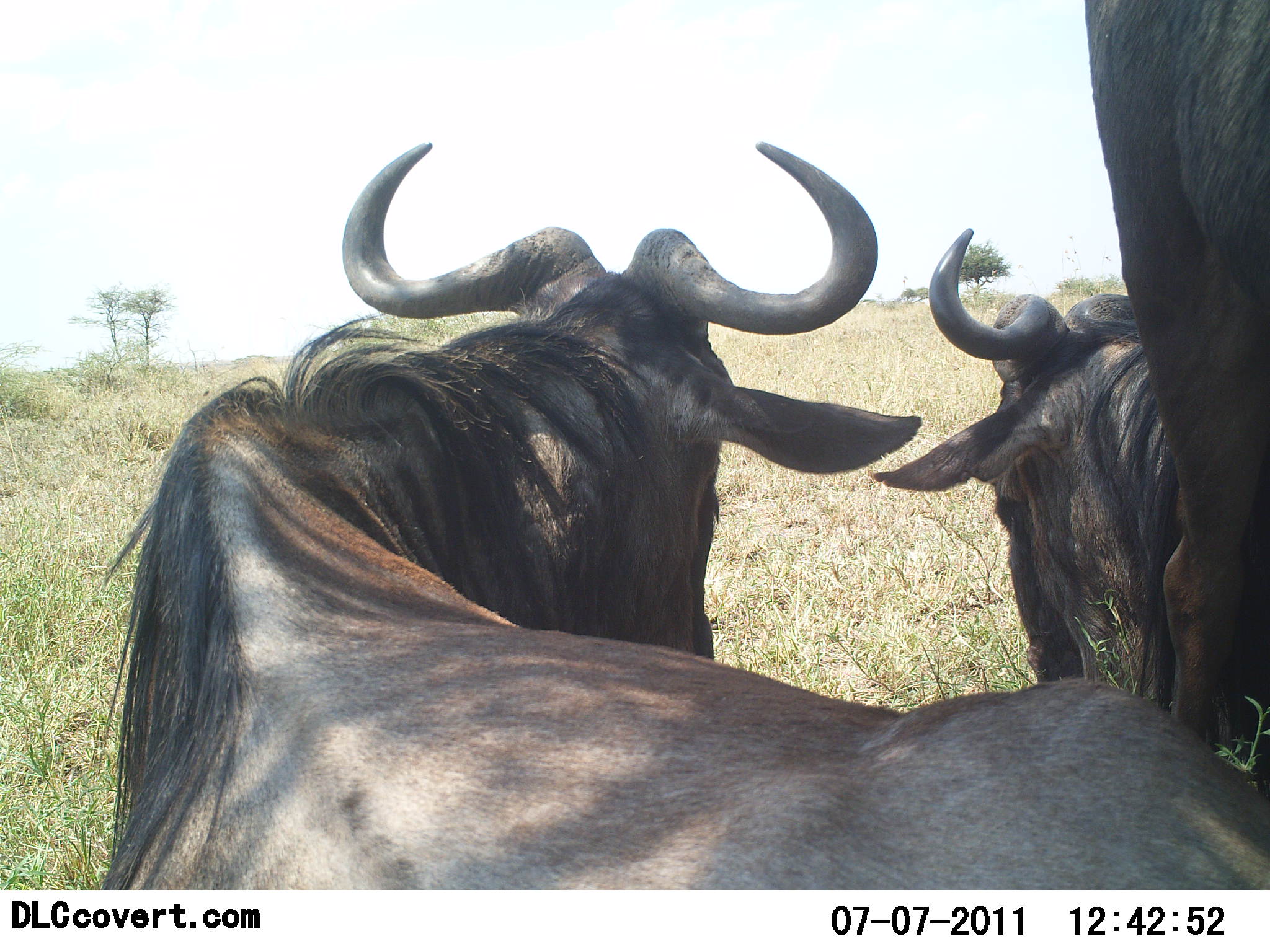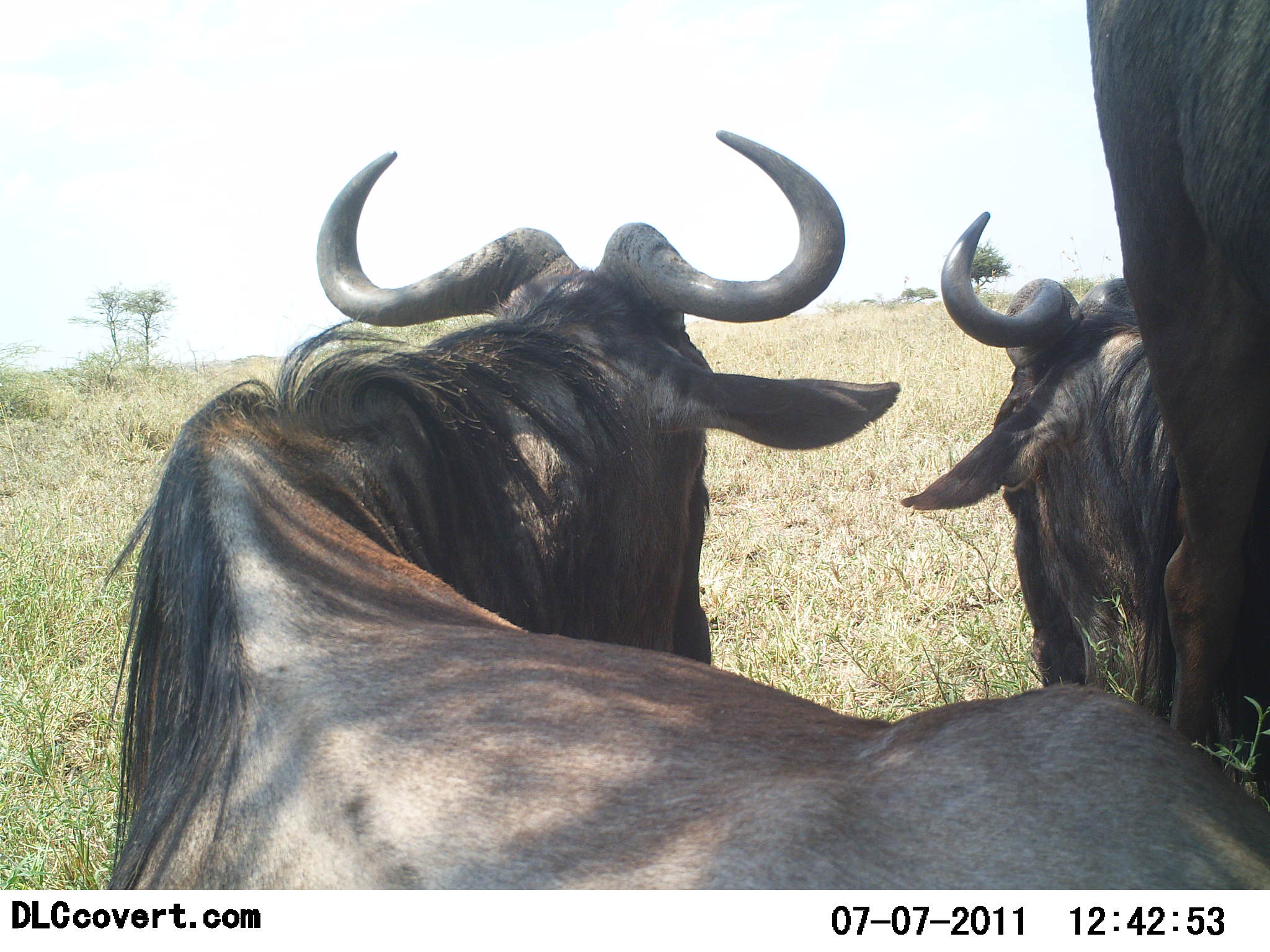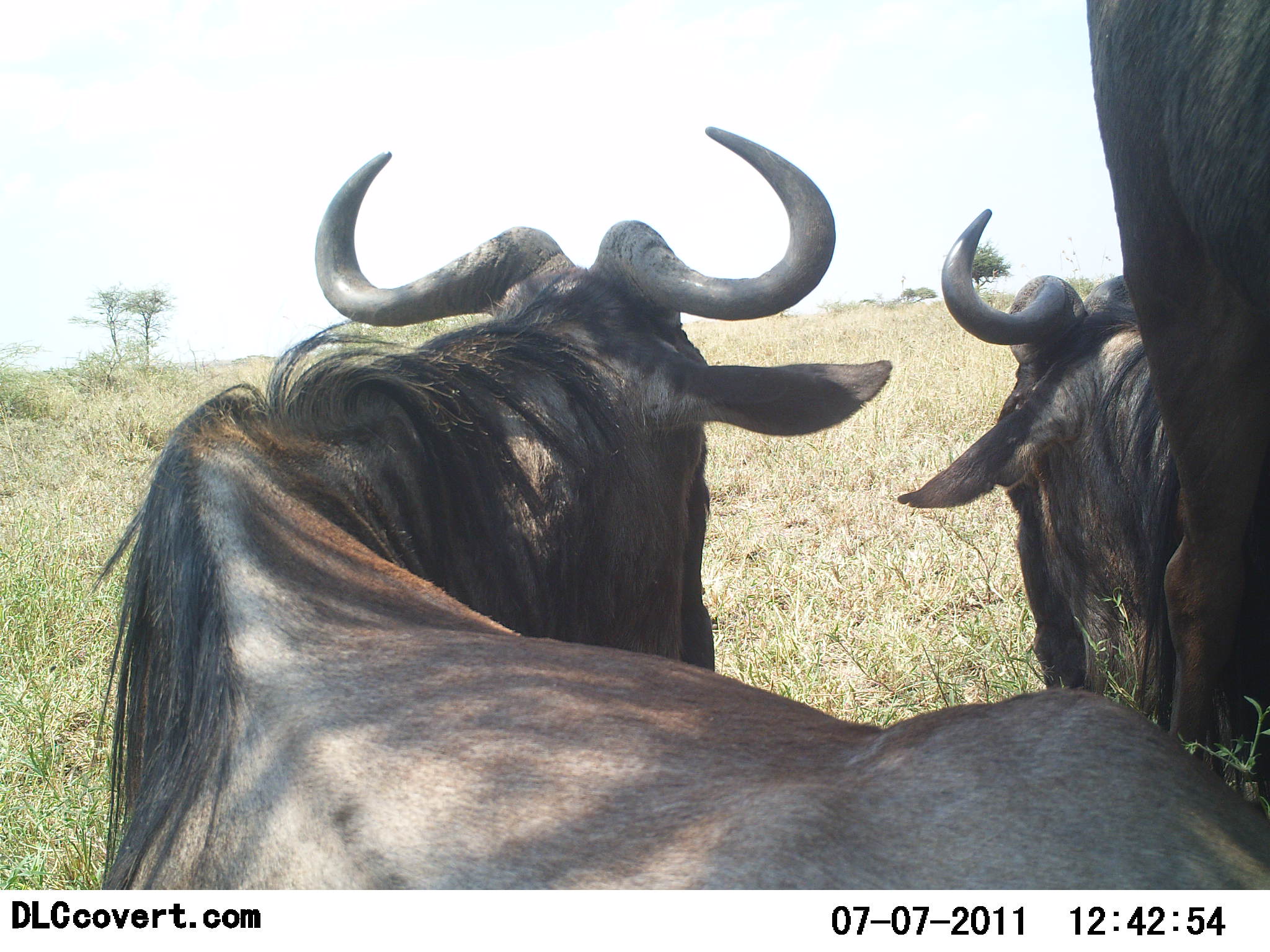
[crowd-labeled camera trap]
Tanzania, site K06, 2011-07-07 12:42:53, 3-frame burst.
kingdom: Animalia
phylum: Chordata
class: Mammalia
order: Artiodactyla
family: Bovidae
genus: Connochaetes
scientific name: Connochaetes taurinus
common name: blue wildebeest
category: wildebeest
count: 3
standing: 73%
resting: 73%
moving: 0%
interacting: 18%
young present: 0%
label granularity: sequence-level